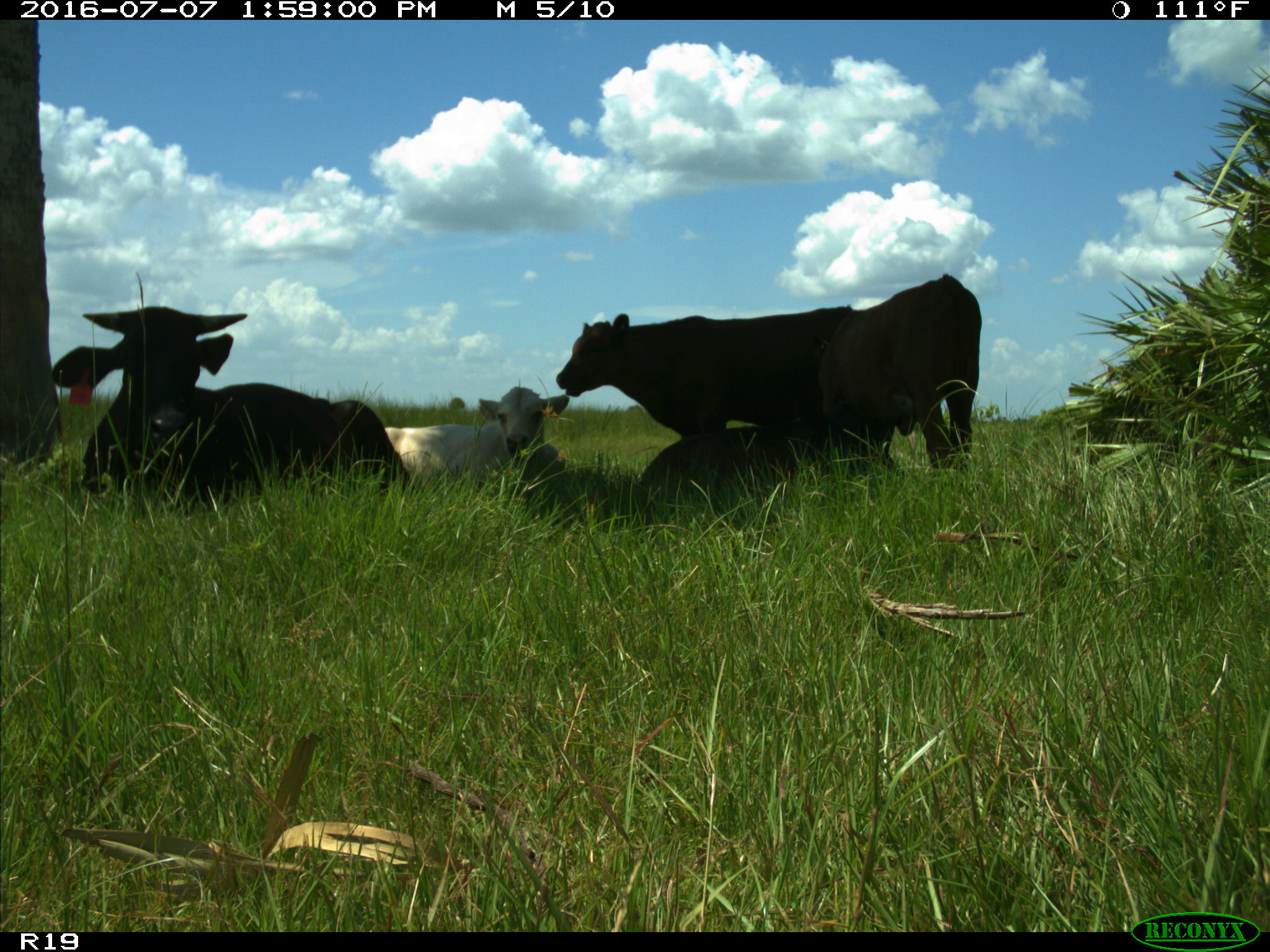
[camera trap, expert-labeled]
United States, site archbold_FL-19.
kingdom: Animalia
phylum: Chordata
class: Mammalia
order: Artiodactyla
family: Bovidae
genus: Bos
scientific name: Bos taurus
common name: domestic cow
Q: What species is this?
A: Bos taurus (domestic cow).